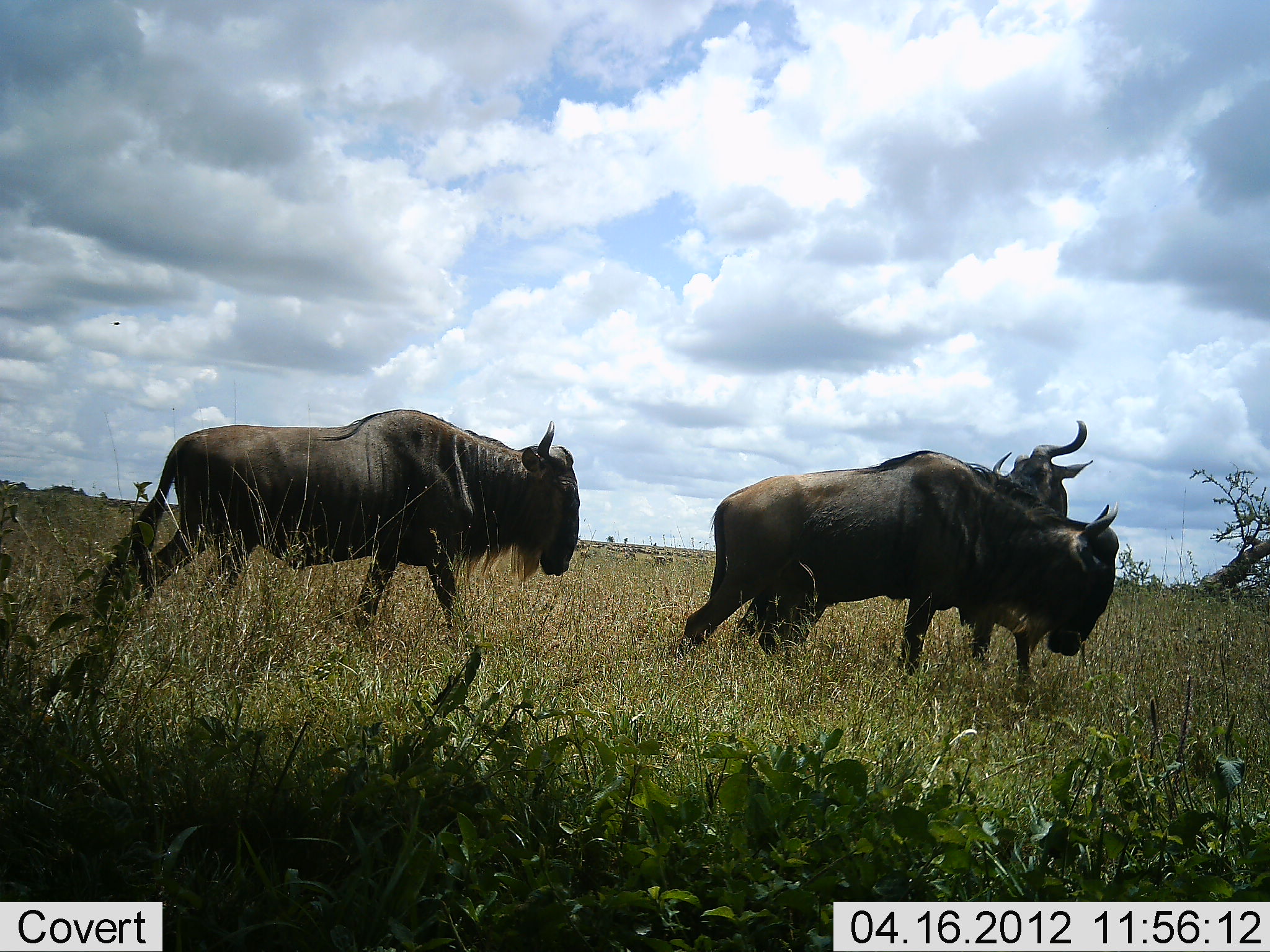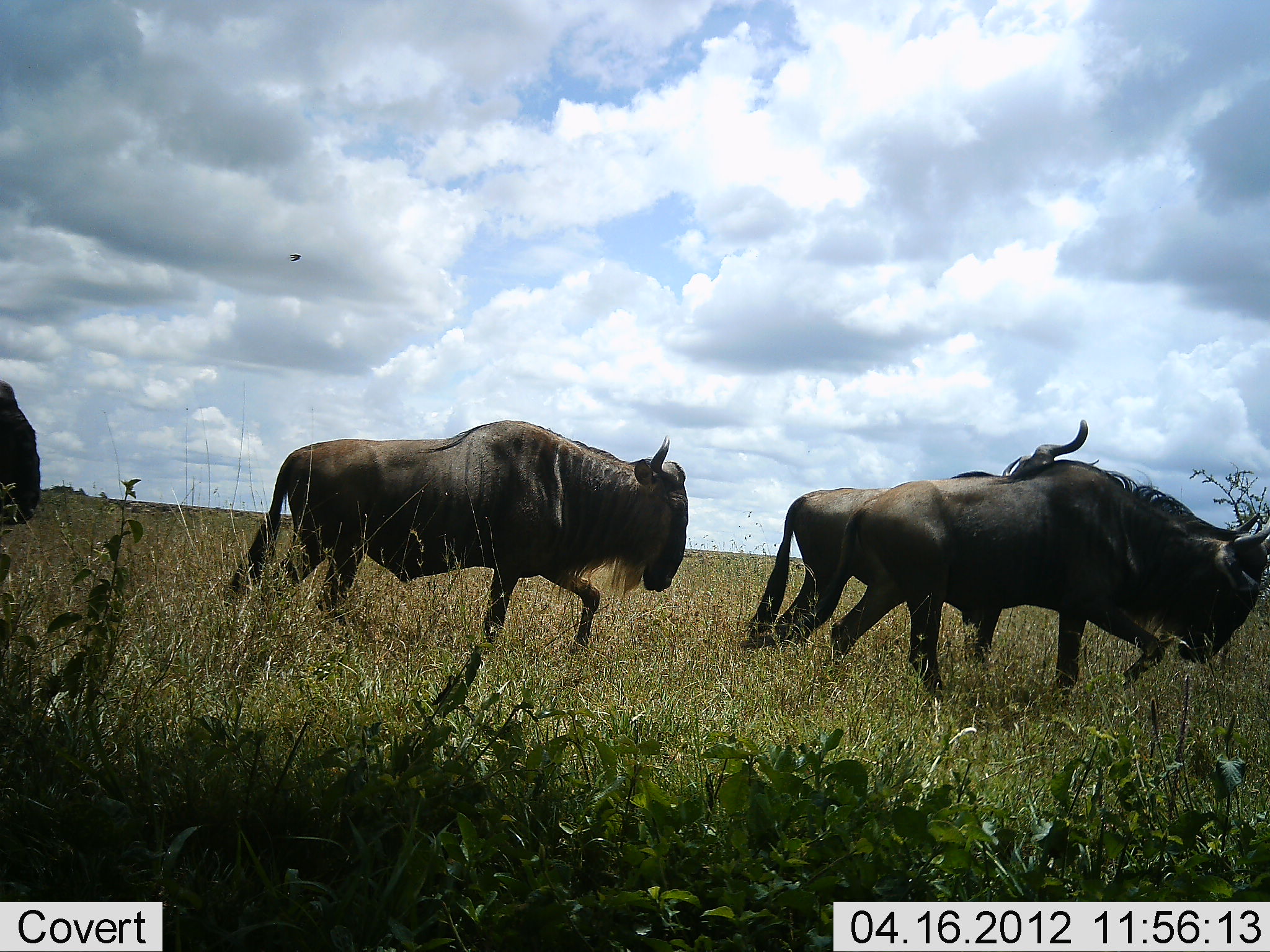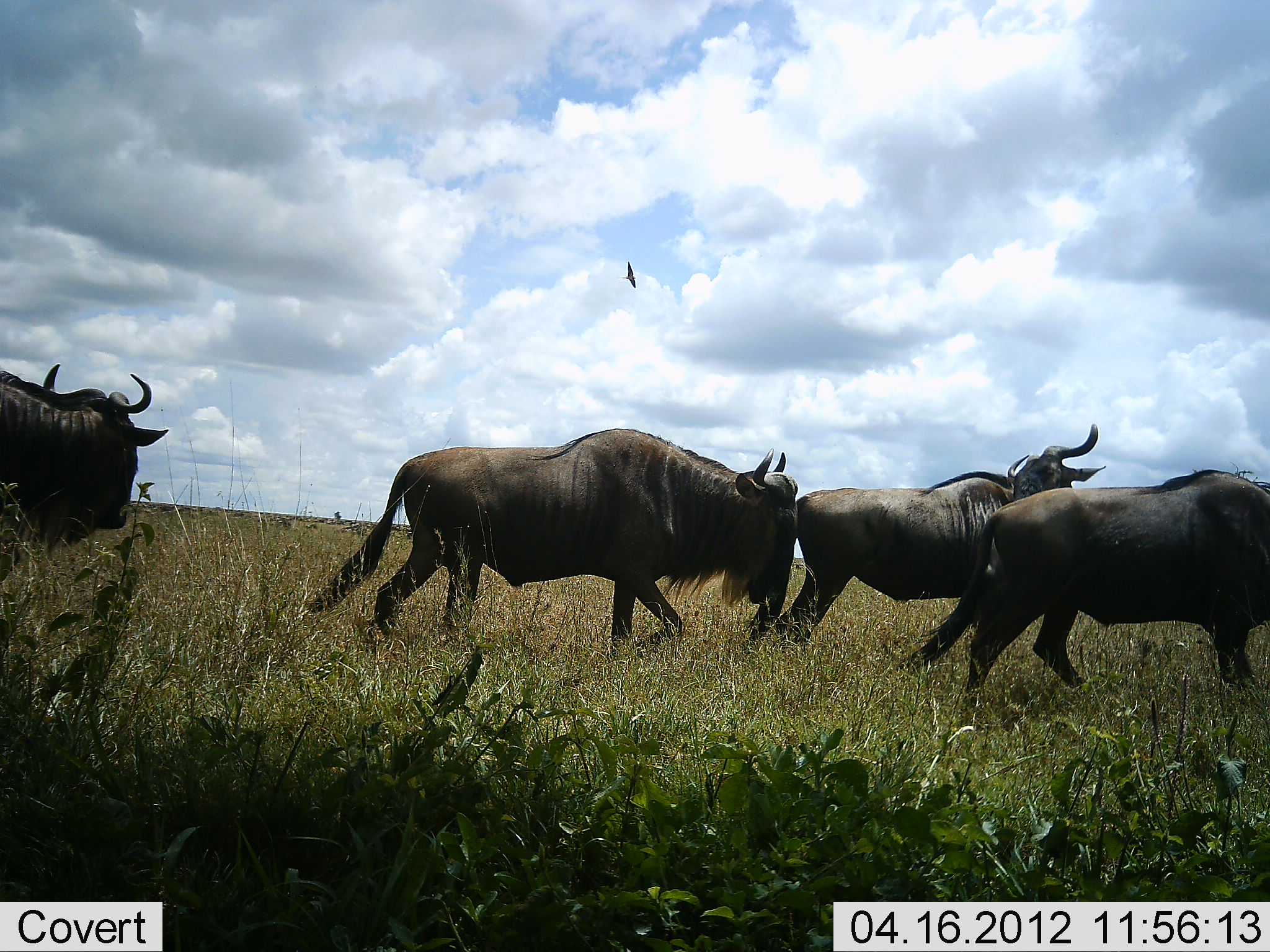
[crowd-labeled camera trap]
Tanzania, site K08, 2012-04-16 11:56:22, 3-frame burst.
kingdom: Animalia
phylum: Chordata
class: Mammalia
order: Artiodactyla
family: Bovidae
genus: Connochaetes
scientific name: Connochaetes taurinus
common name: blue wildebeest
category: wildebeest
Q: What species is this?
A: Wildebeest (blue wildebeest) (Connochaetes taurinus).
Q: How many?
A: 4.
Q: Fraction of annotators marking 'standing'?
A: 33%.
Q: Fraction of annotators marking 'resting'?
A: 0%.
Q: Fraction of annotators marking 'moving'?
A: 100%.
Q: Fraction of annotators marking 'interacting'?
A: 0%.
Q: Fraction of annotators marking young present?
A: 0%.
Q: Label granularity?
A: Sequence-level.